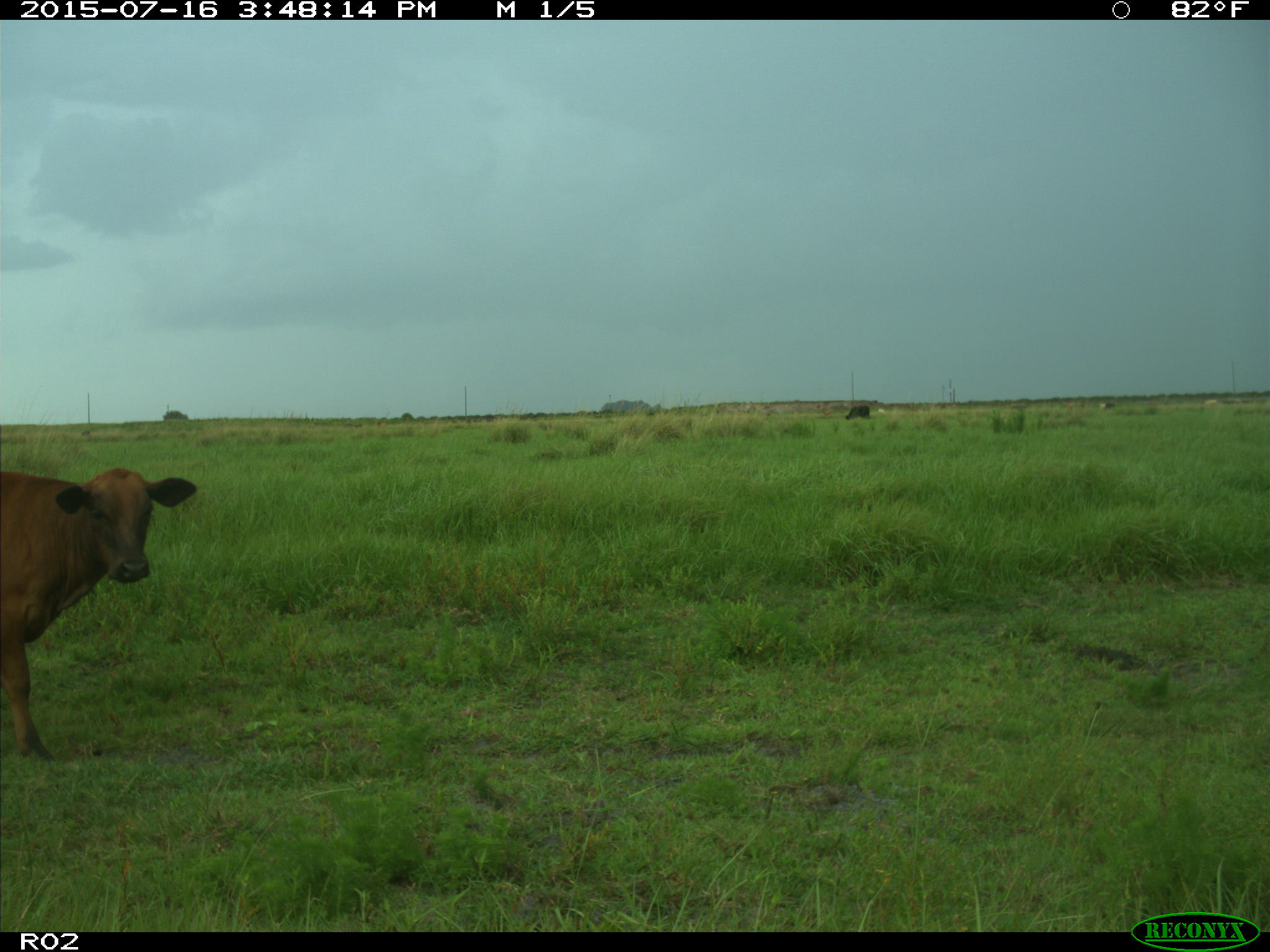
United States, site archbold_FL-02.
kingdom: Animalia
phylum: Chordata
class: Mammalia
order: Artiodactyla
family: Bovidae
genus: Bos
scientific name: Bos taurus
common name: domestic cow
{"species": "Bos taurus (domestic cow)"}